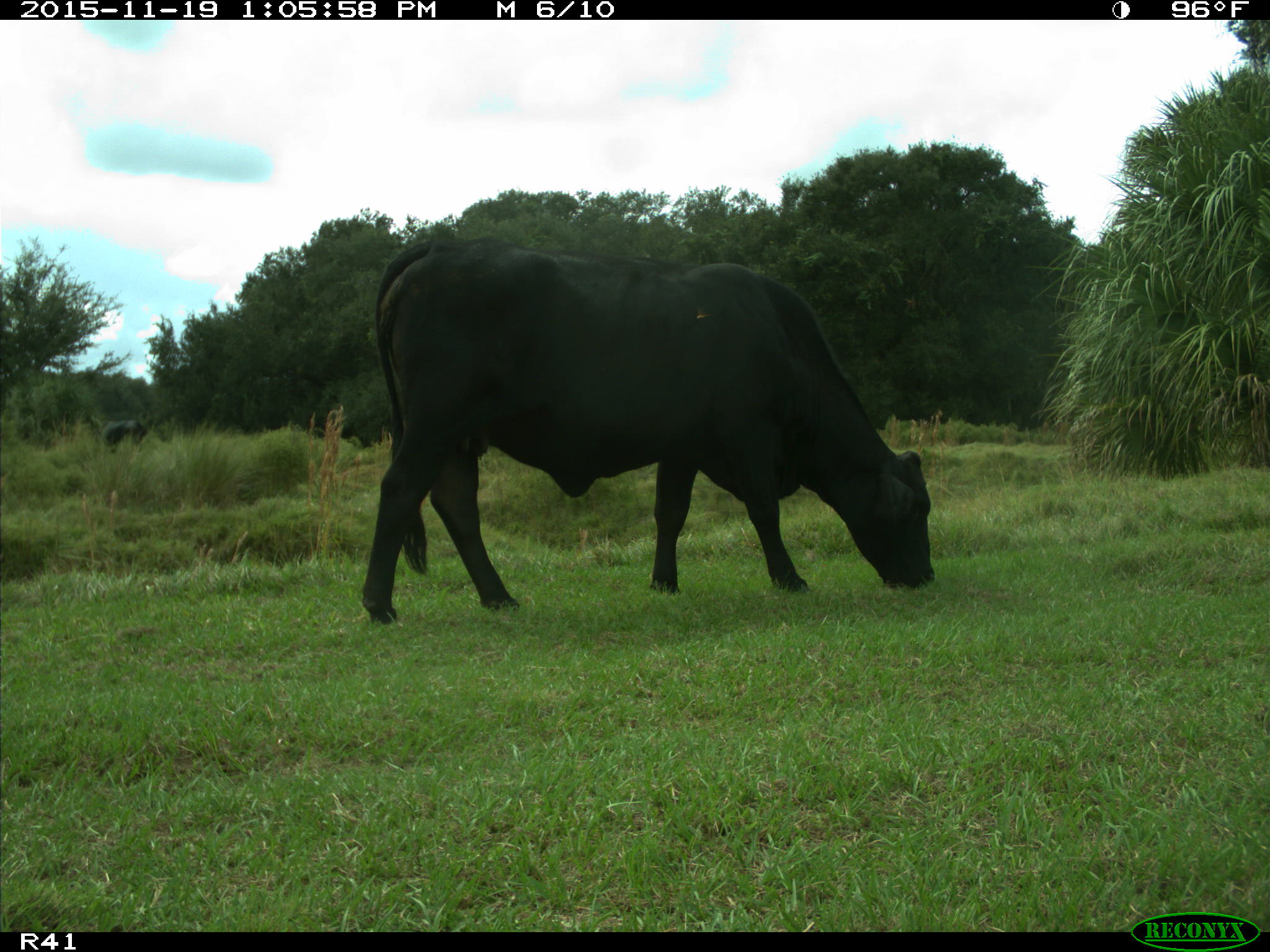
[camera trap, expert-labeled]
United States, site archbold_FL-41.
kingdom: Animalia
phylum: Chordata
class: Mammalia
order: Artiodactyla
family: Bovidae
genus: Bos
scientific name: Bos taurus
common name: domestic cow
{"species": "Bos taurus (domestic cow)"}